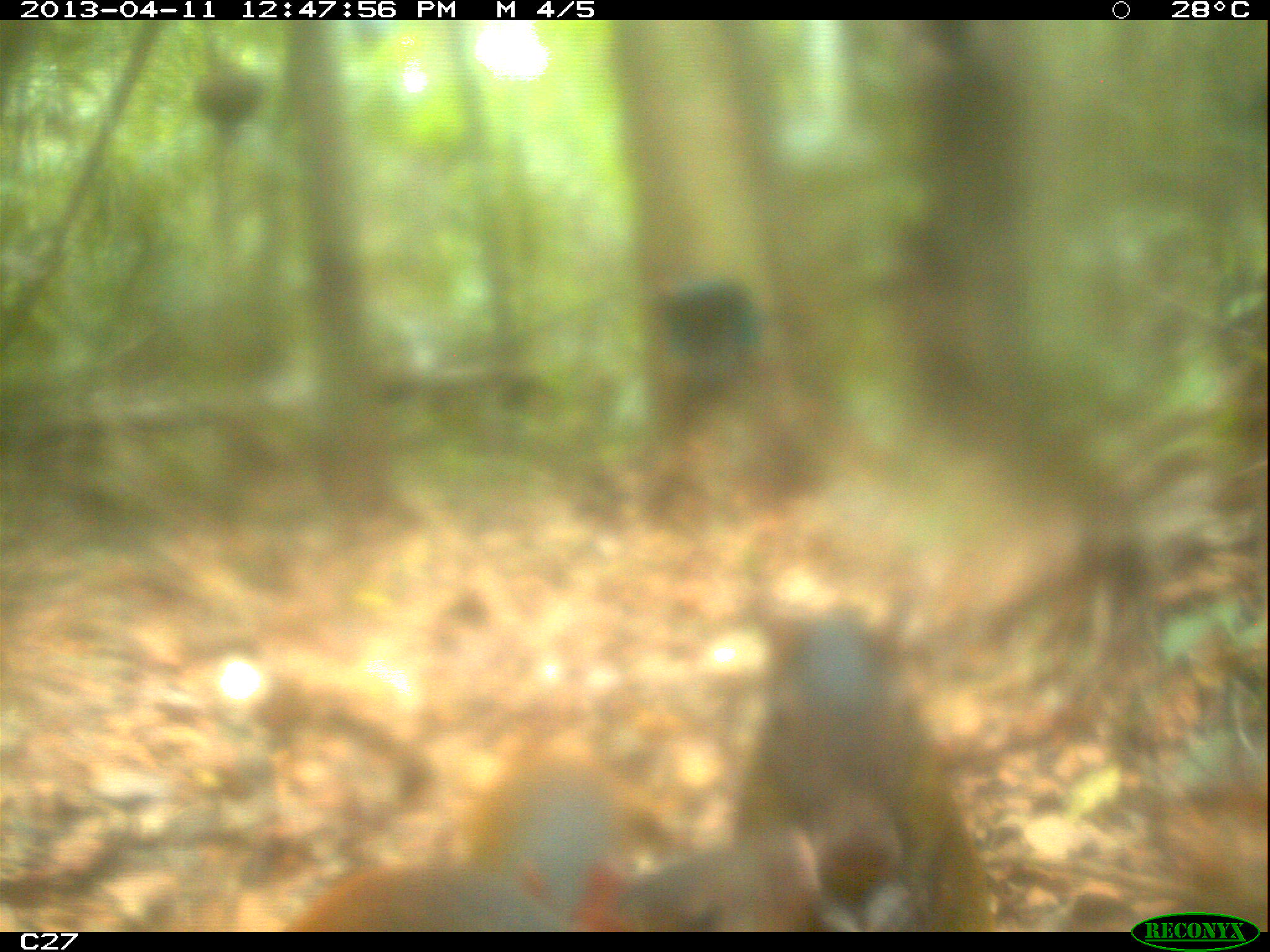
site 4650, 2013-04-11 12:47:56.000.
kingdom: Animalia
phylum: Chordata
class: Mammalia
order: Rodentia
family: Dasyproctidae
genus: Dasyprocta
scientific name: Dasyprocta leporina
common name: red-rumped agouti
Dasyprocta leporina (red-rumped agouti), count 3, age adult.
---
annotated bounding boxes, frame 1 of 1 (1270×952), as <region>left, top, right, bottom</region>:
dasyprocta leporina: <region>737, 600, 981, 929</region>; <region>473, 748, 613, 908</region>; <region>280, 858, 574, 932</region>; <region>616, 833, 816, 931</region>